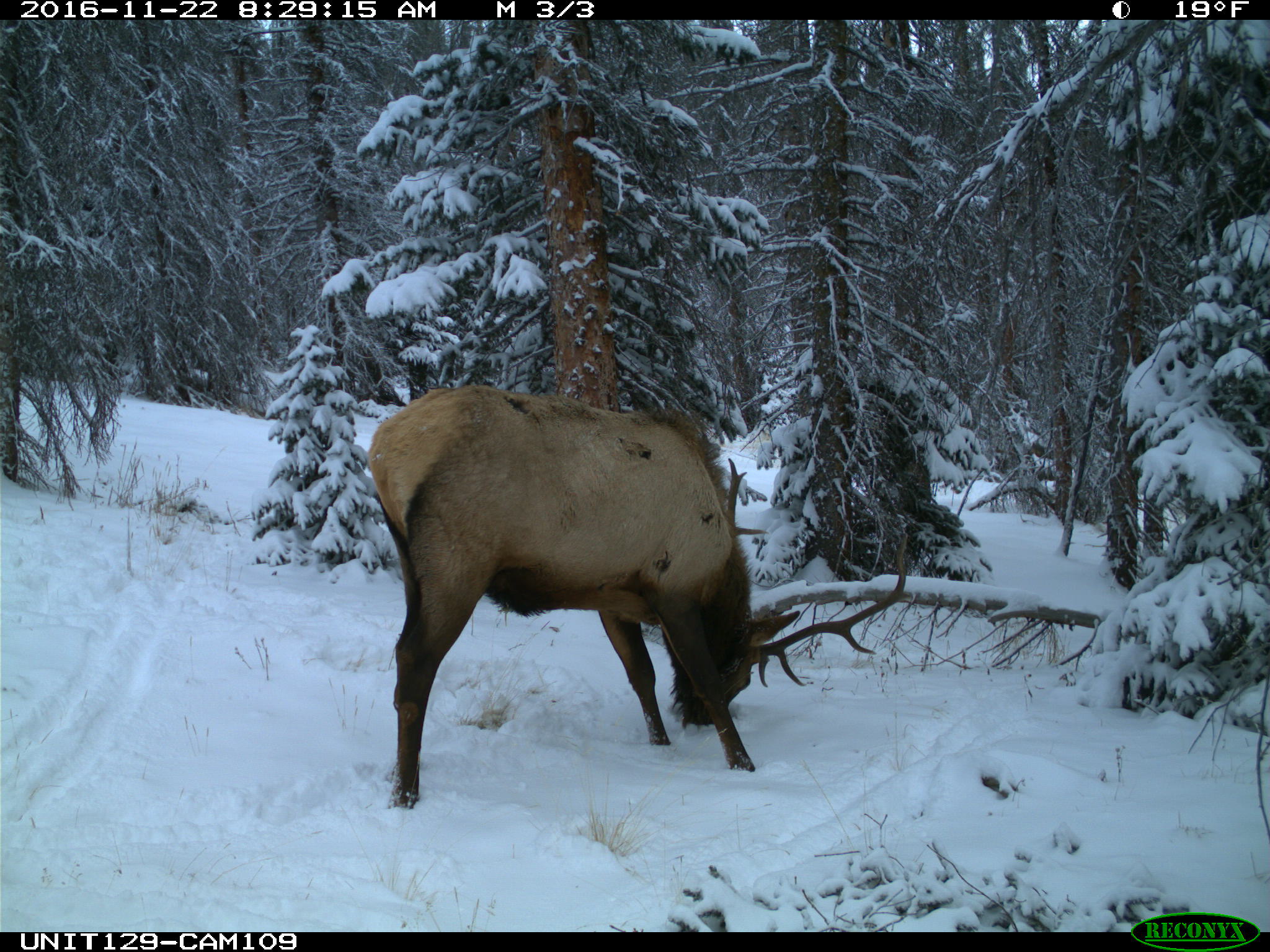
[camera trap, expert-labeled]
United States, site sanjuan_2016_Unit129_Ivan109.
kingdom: Animalia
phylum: Chordata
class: Mammalia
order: Artiodactyla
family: Cervidae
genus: Cervus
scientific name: Cervus elaphus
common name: red deer